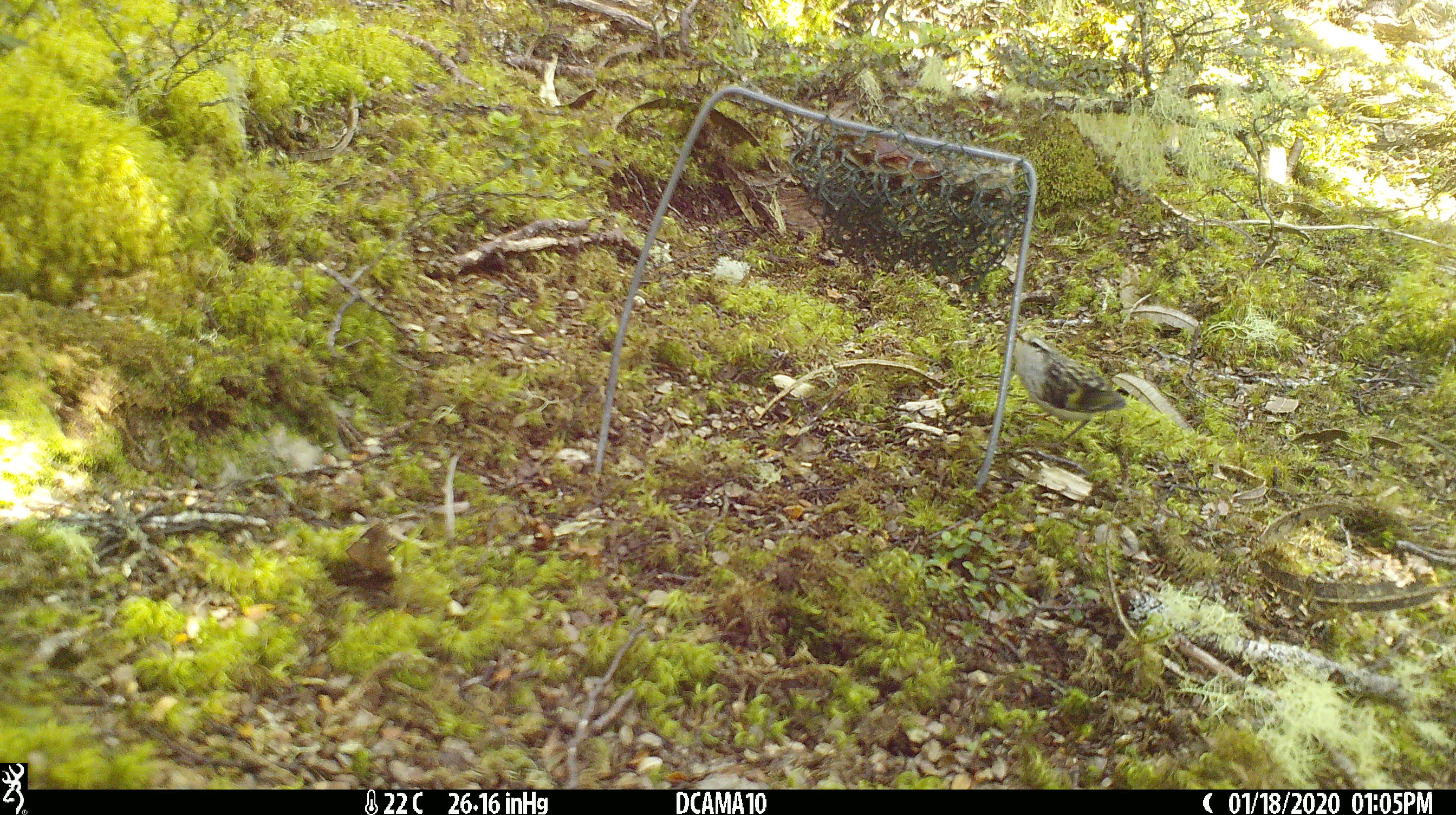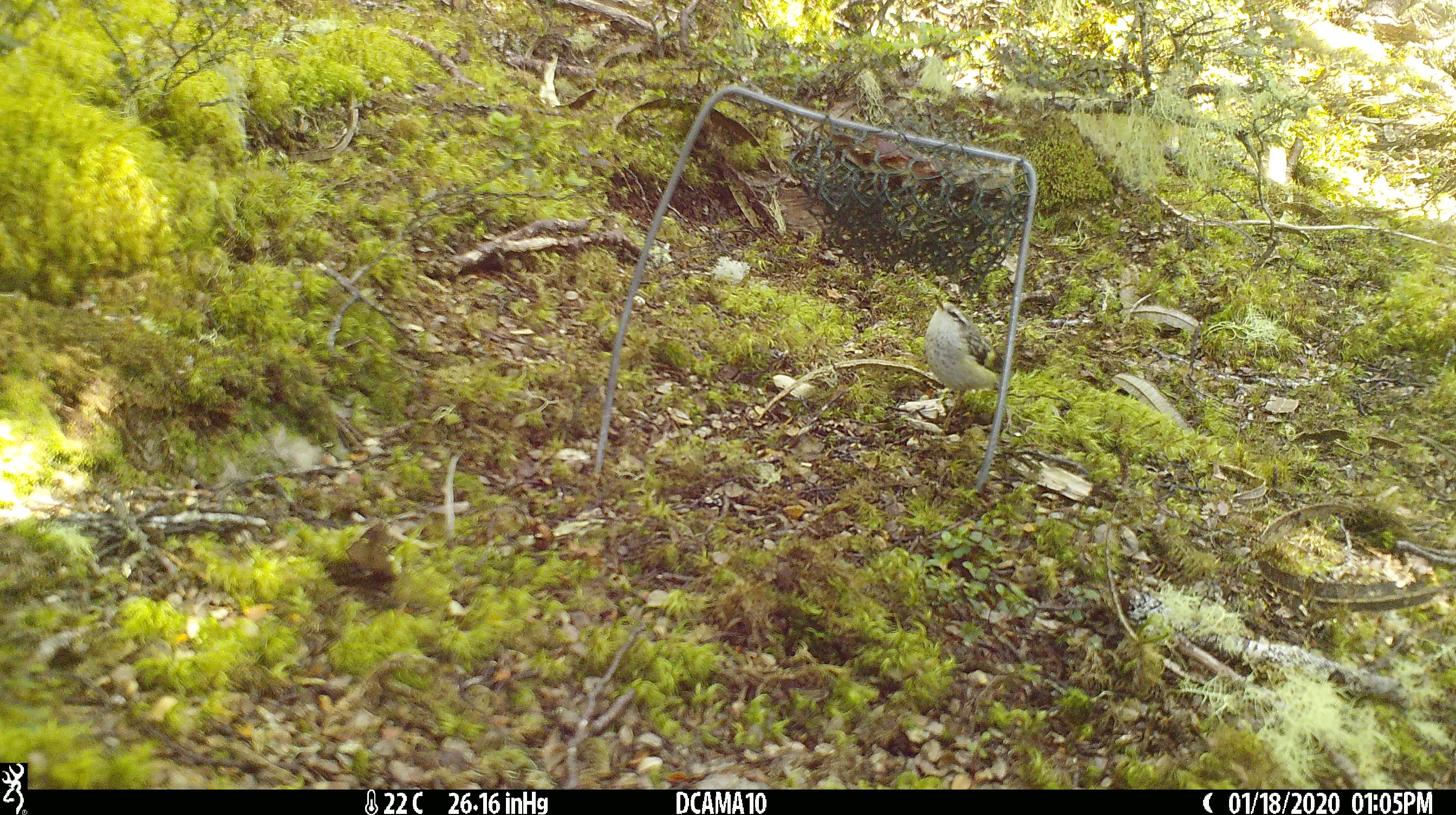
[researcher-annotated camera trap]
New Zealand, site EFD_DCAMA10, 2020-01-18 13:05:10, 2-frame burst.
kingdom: Animalia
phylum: Chordata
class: Aves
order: Passeriformes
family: Acanthisittidae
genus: Acanthisitta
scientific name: Acanthisitta chloris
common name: rifleman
Rifleman (Acanthisitta chloris).